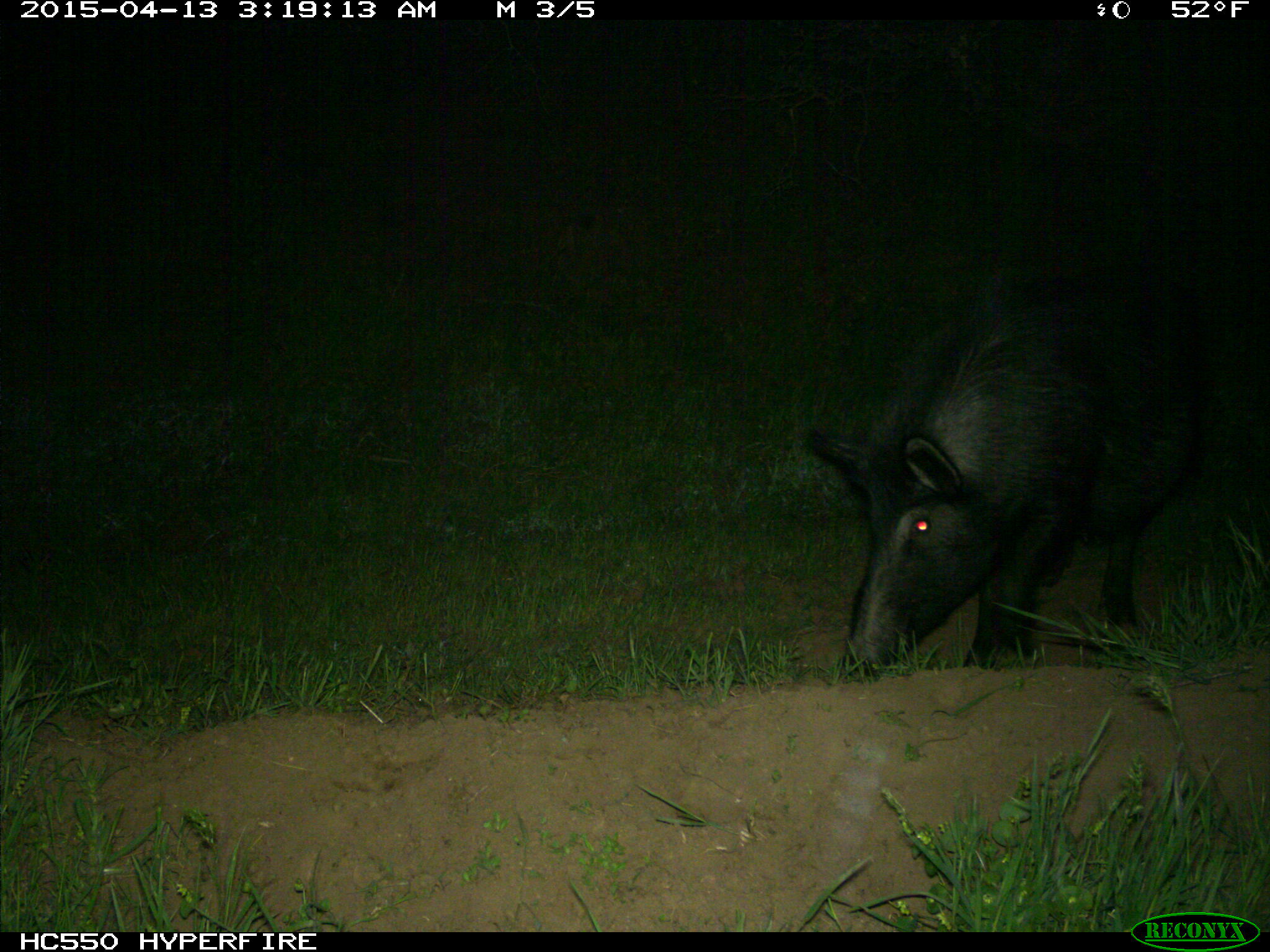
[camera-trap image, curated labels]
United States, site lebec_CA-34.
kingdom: Animalia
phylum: Chordata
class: Mammalia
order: Artiodactyla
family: Suidae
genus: Sus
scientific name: Sus scrofa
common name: wild boar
Sus scrofa (wild boar).